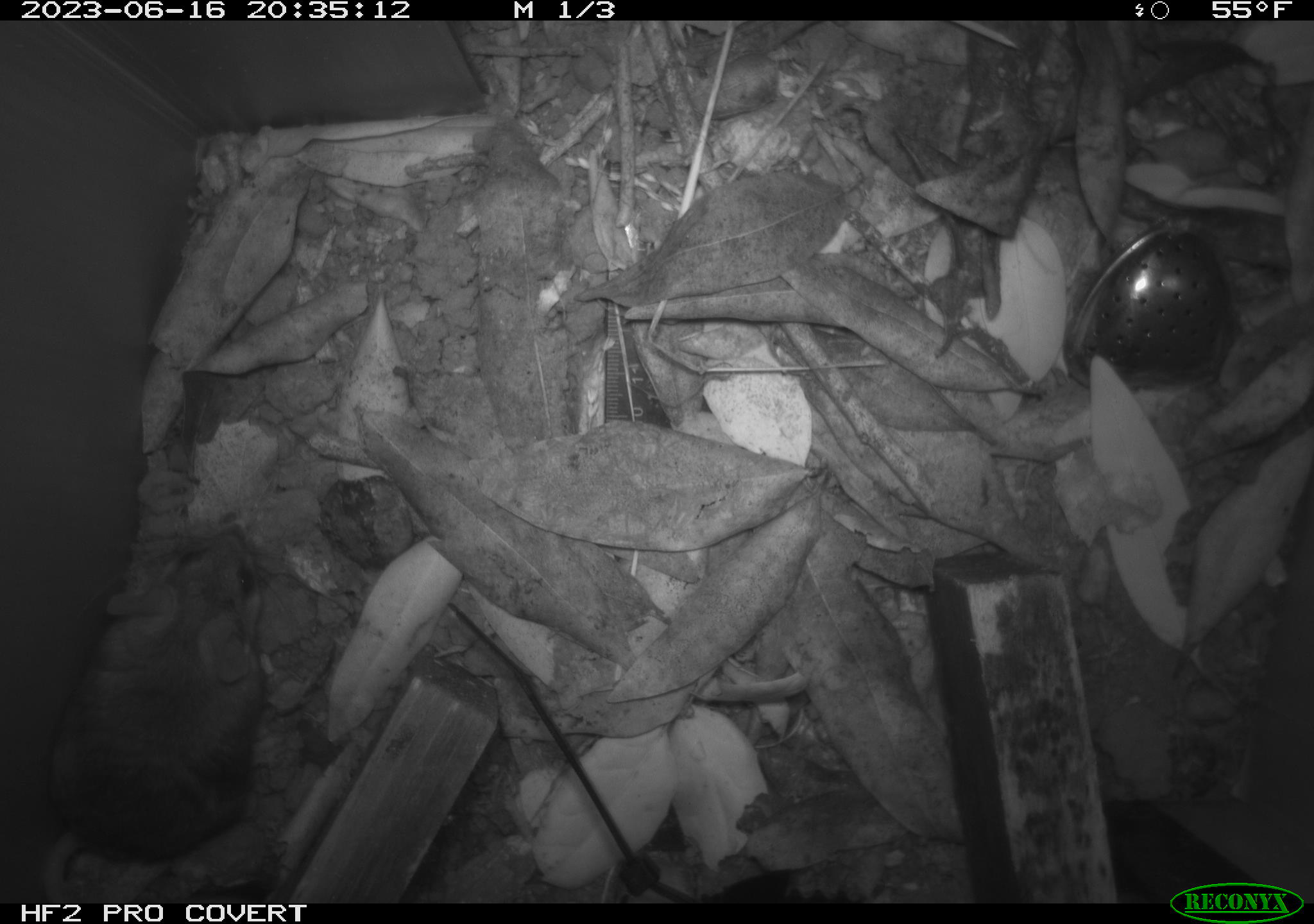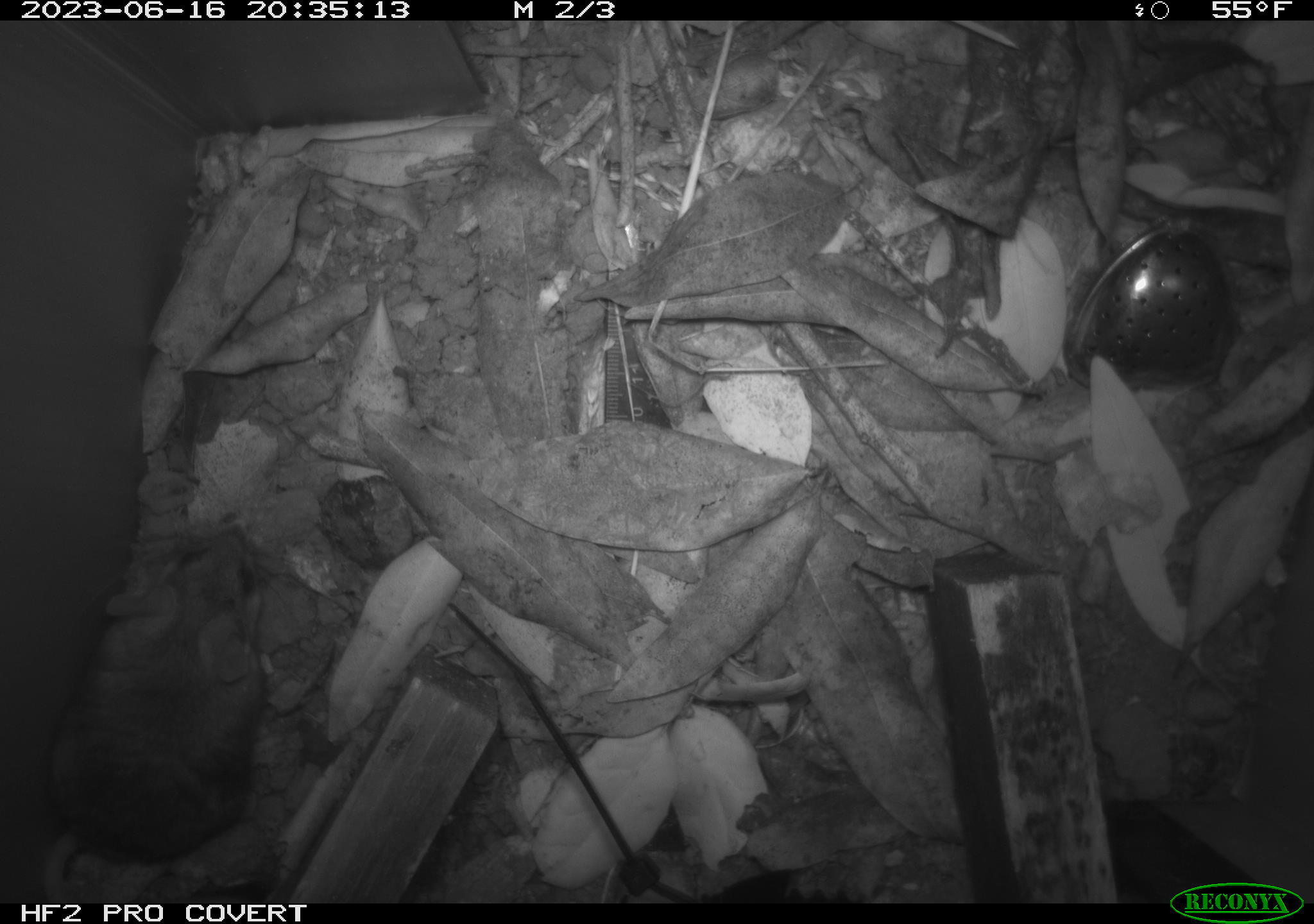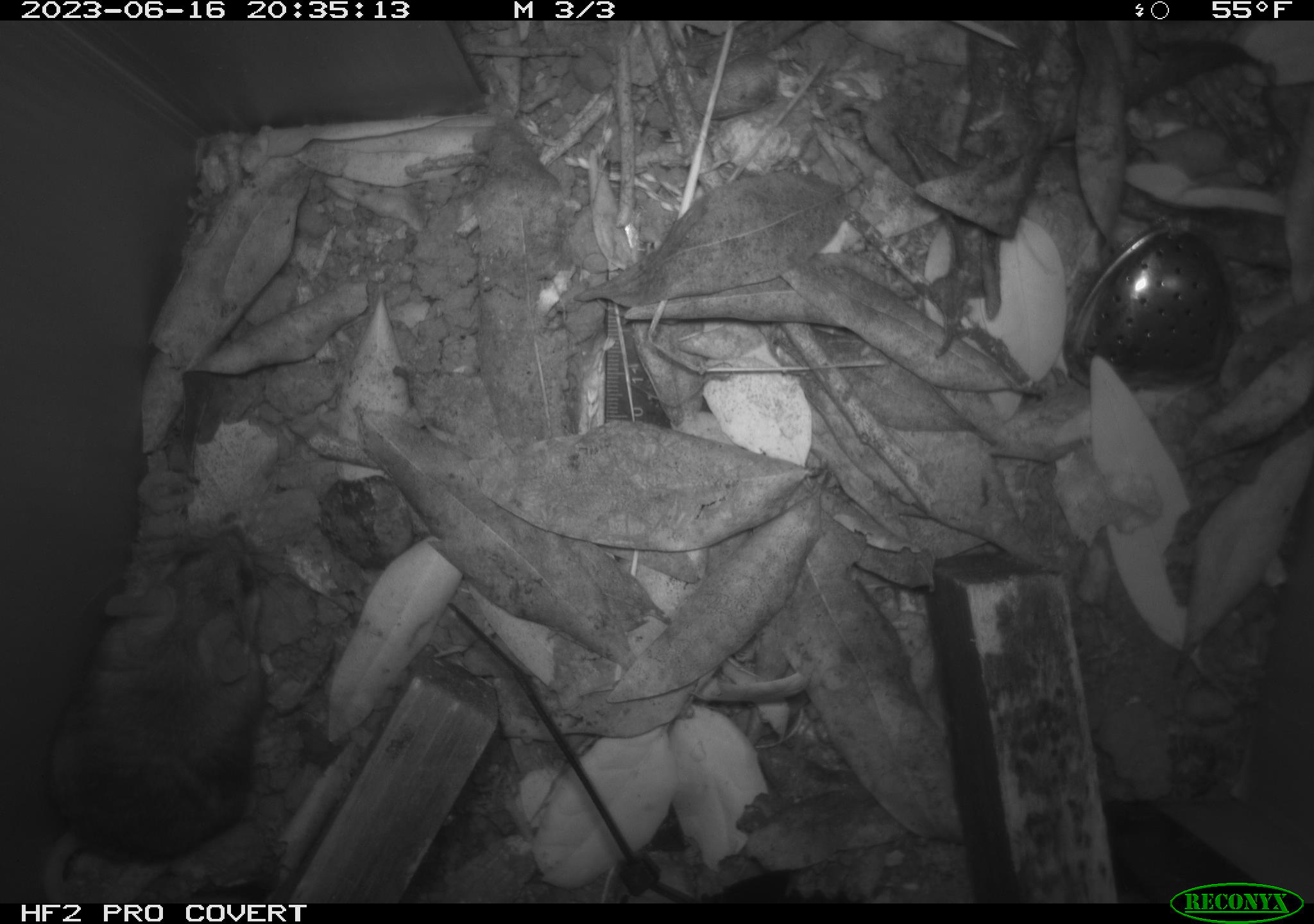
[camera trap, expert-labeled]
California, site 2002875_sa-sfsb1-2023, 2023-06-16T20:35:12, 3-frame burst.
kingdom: Animalia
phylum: Chordata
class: Mammalia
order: Rodentia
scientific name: Rodentia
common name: mouse species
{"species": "mouse species (Rodentia)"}